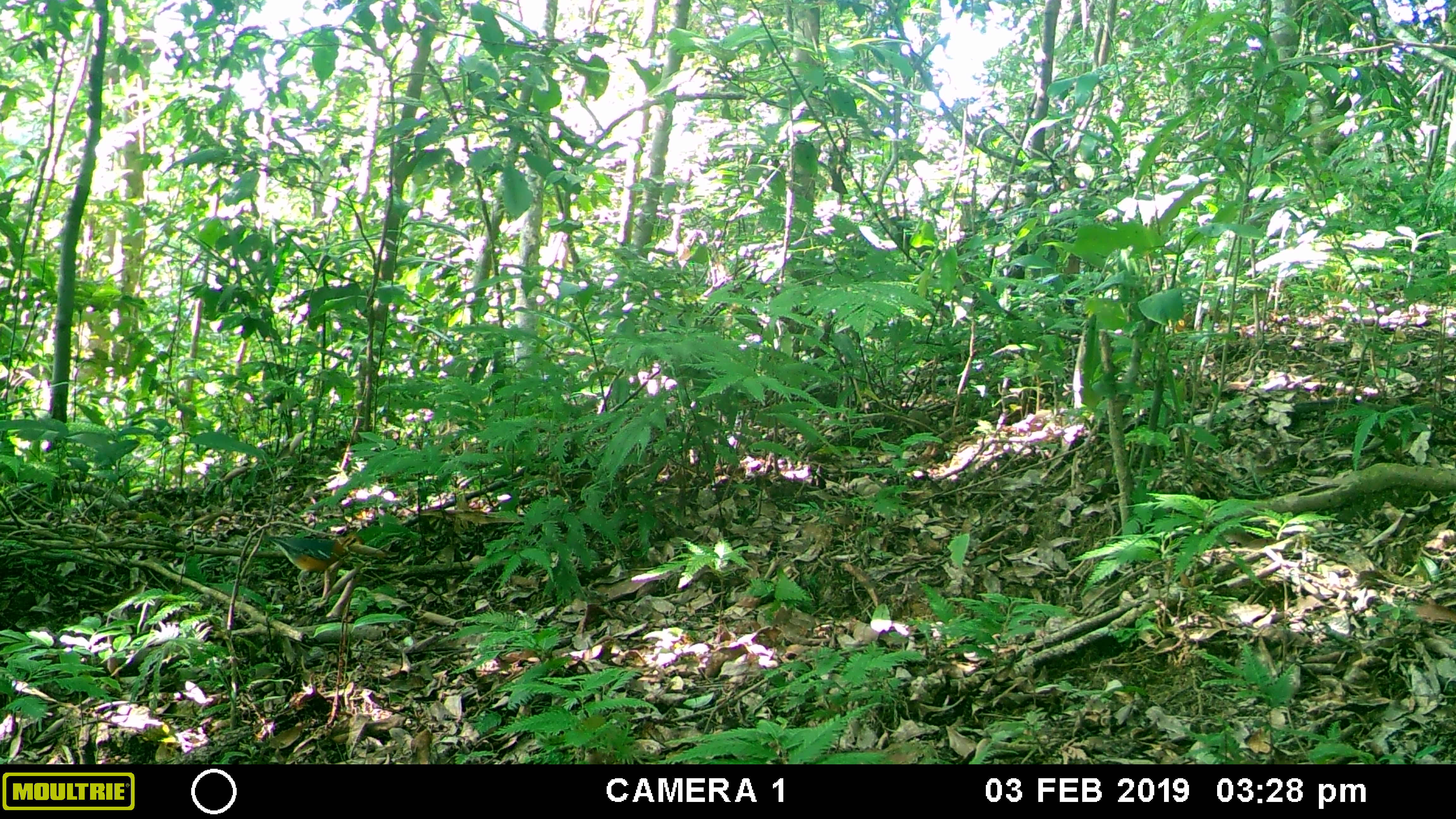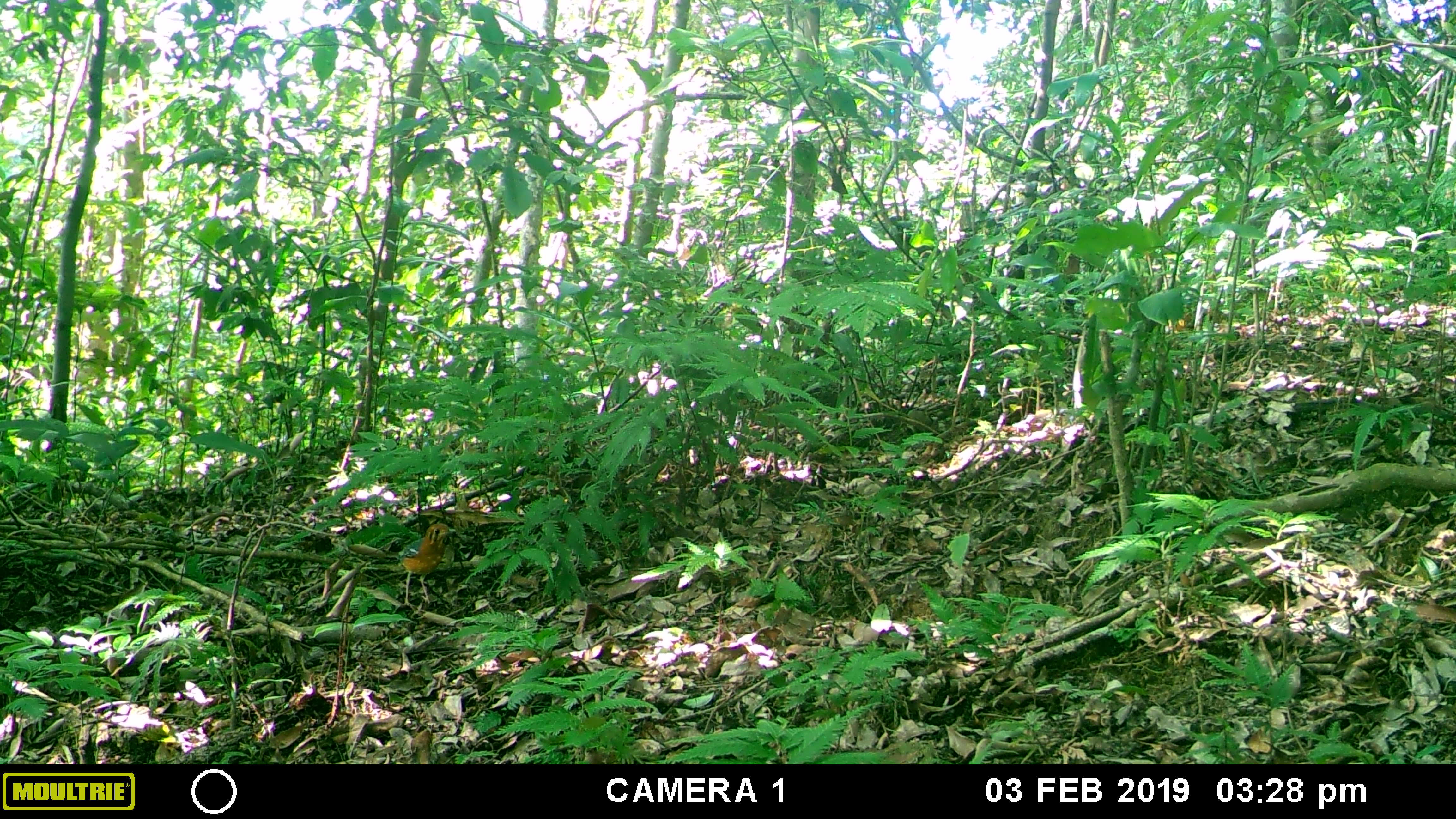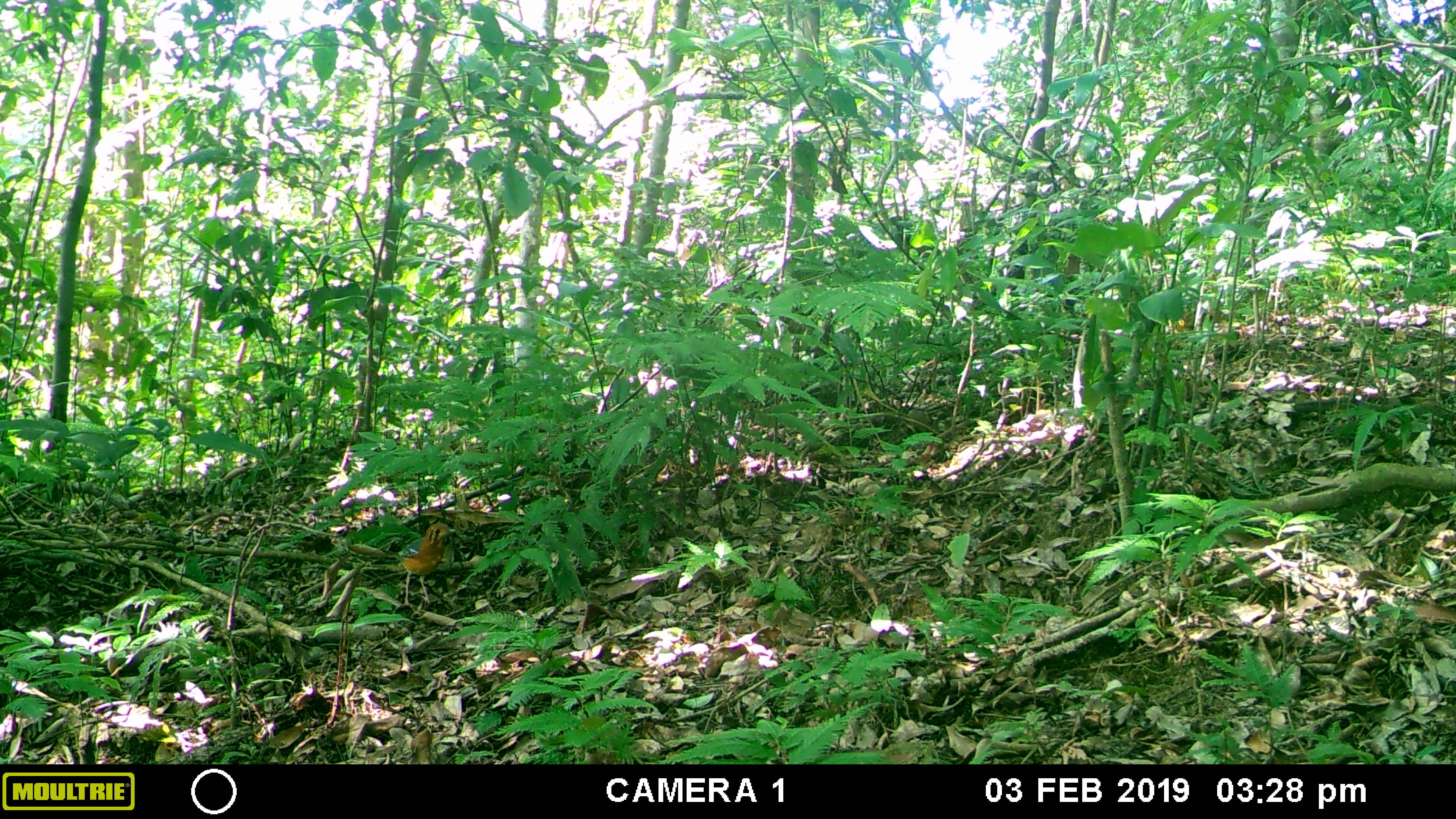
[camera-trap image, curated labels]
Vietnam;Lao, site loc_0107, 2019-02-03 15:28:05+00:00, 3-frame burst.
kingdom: Animalia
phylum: Chordata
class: Aves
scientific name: Aves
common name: bird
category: unidentified bird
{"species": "unidentified bird (bird) (Aves)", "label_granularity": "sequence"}